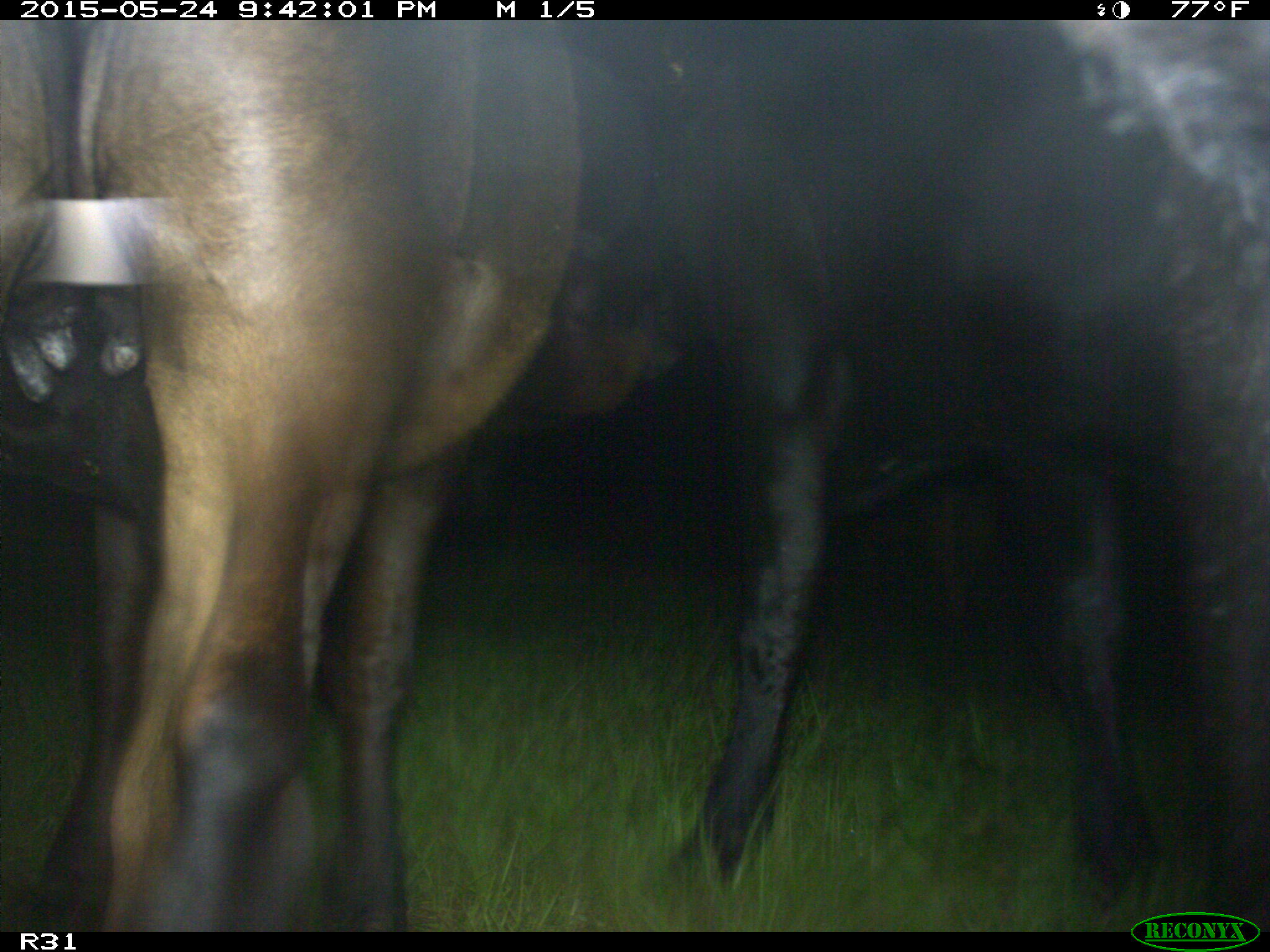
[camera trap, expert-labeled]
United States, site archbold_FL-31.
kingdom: Animalia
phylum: Chordata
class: Mammalia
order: Artiodactyla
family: Bovidae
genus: Bos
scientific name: Bos taurus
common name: domestic cow